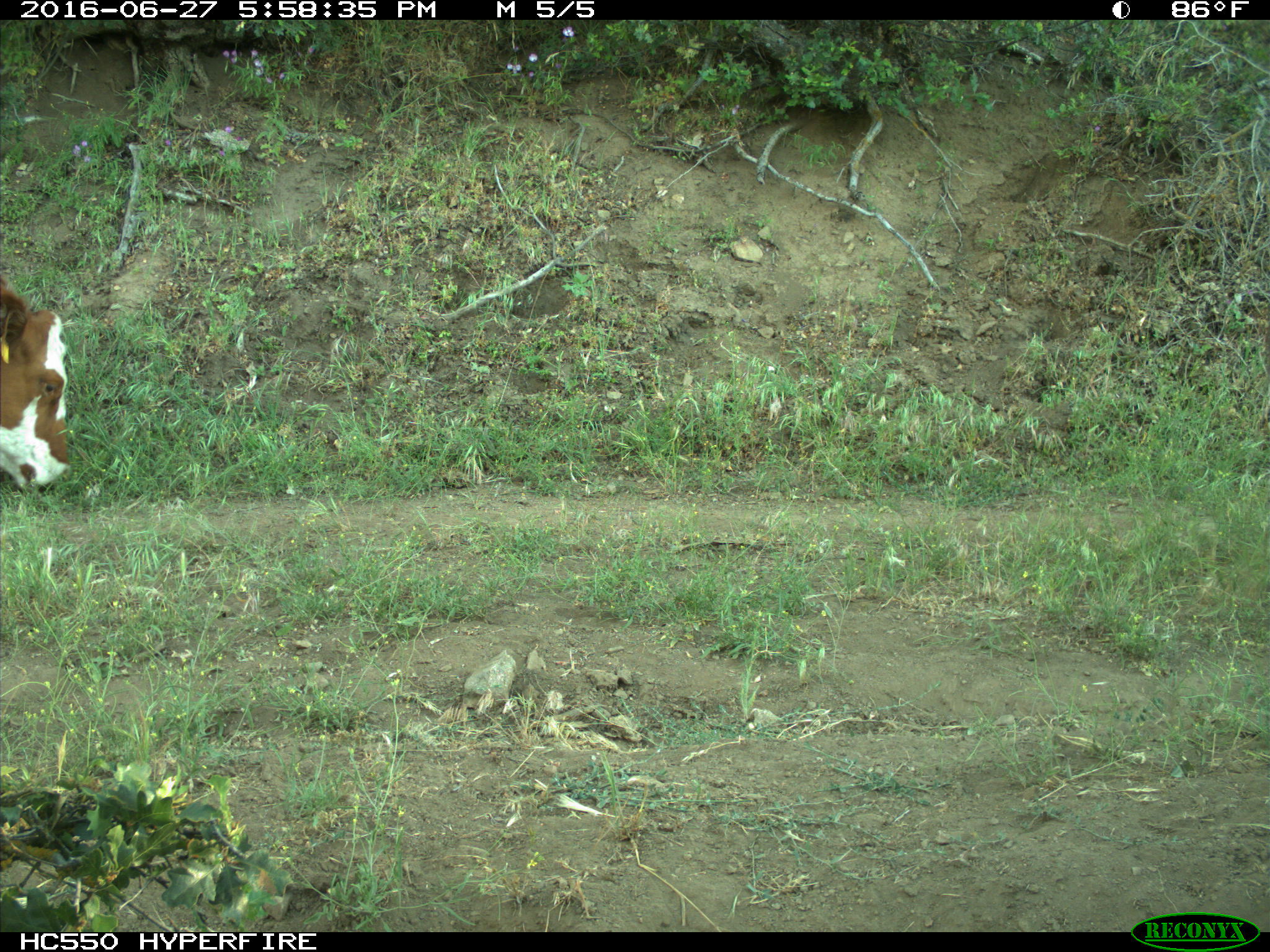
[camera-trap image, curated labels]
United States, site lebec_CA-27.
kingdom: Animalia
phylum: Chordata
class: Mammalia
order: Artiodactyla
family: Bovidae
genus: Bos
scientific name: Bos taurus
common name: domestic cow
Bos taurus (domestic cow).